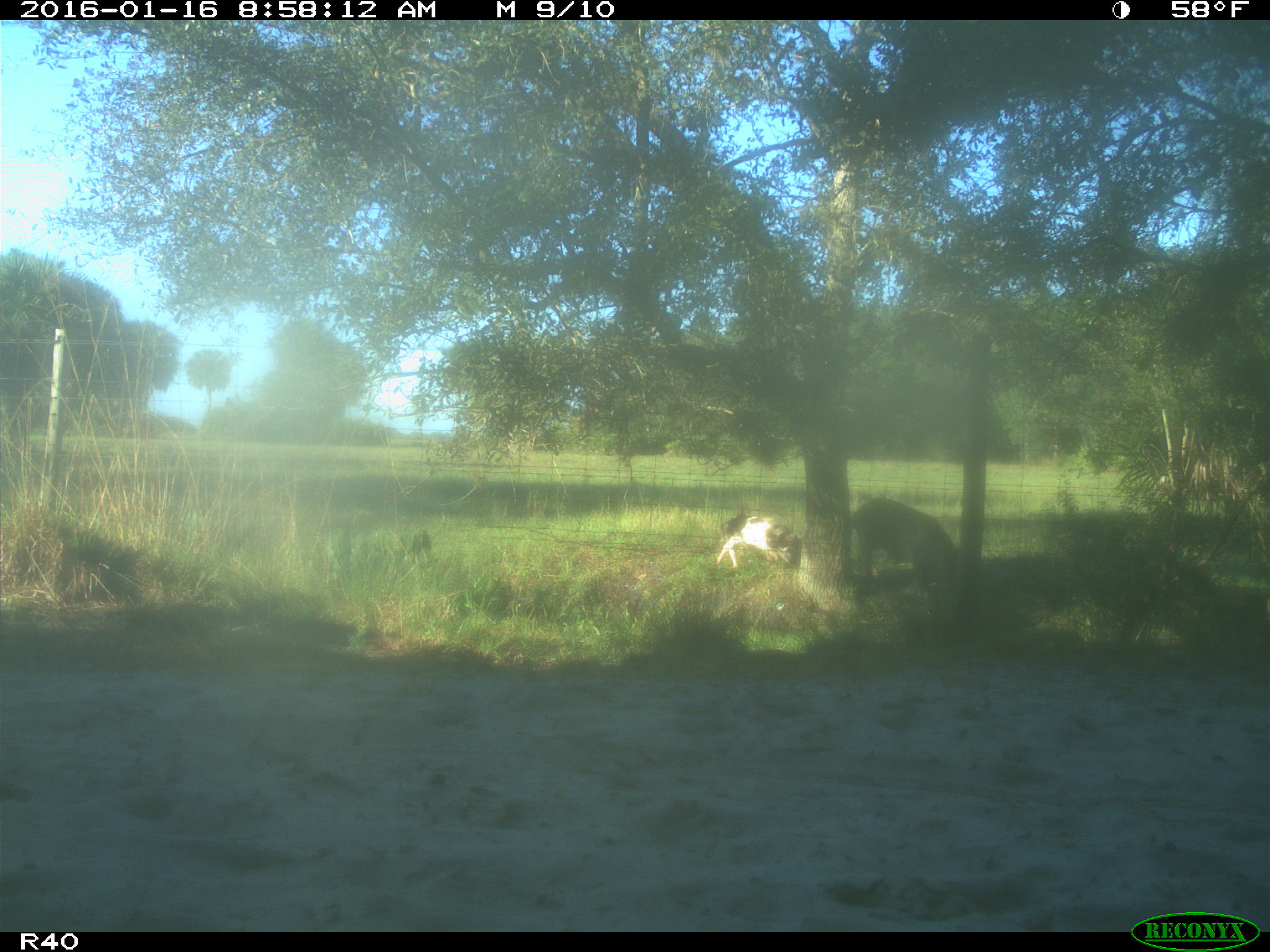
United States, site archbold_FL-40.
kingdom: Animalia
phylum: Chordata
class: Mammalia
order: Artiodactyla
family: Suidae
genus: Sus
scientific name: Sus scrofa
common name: wild boar